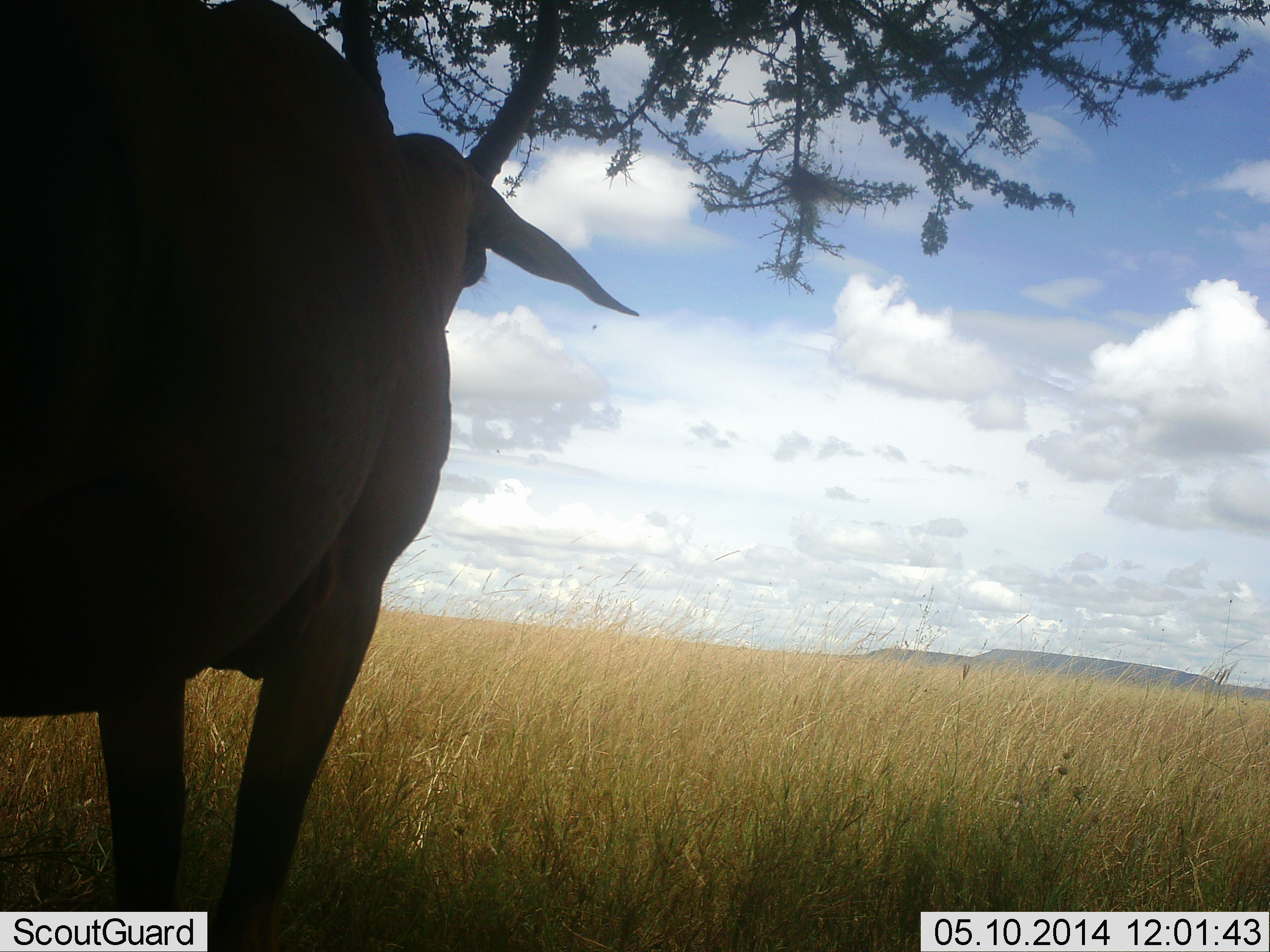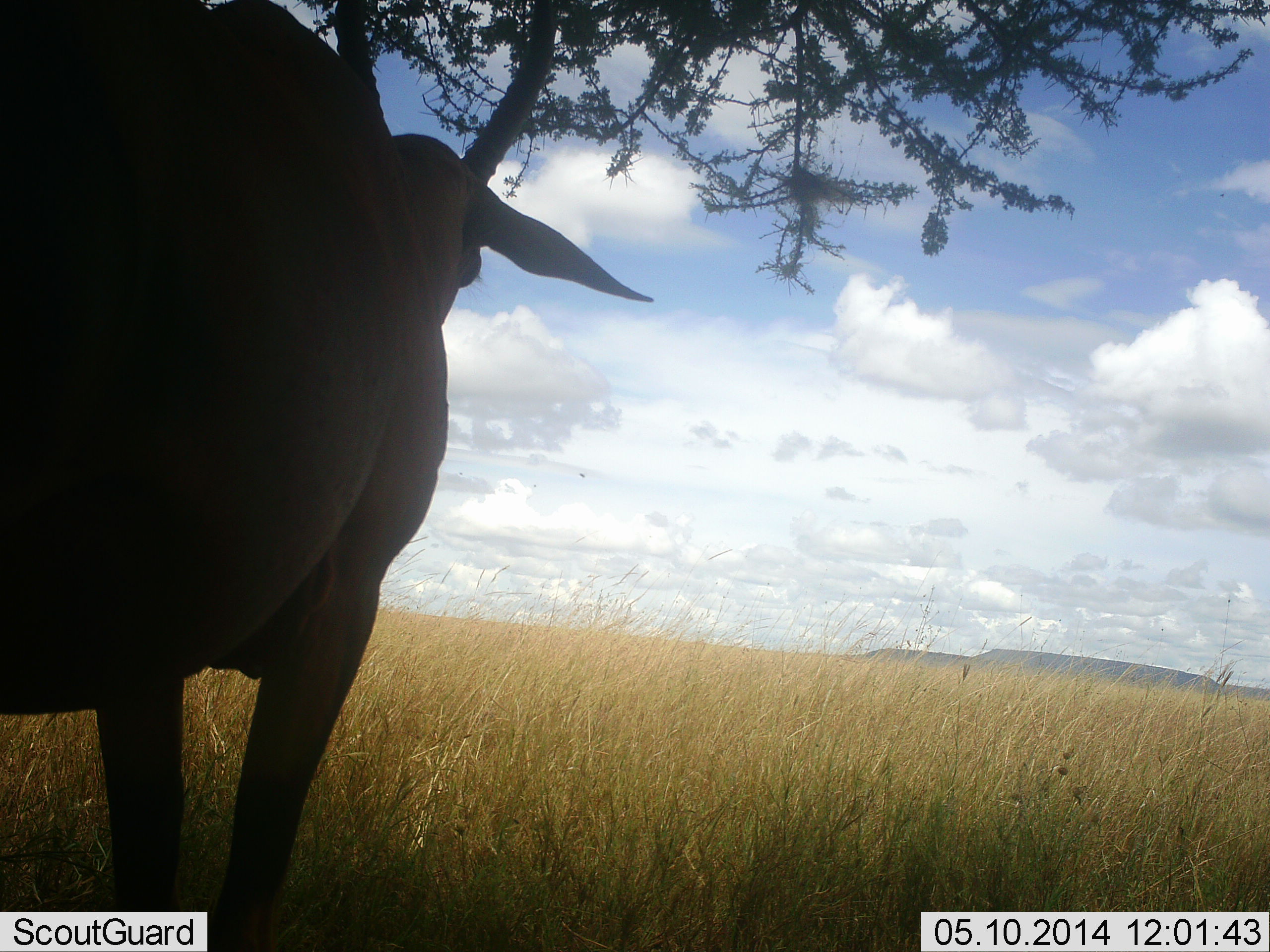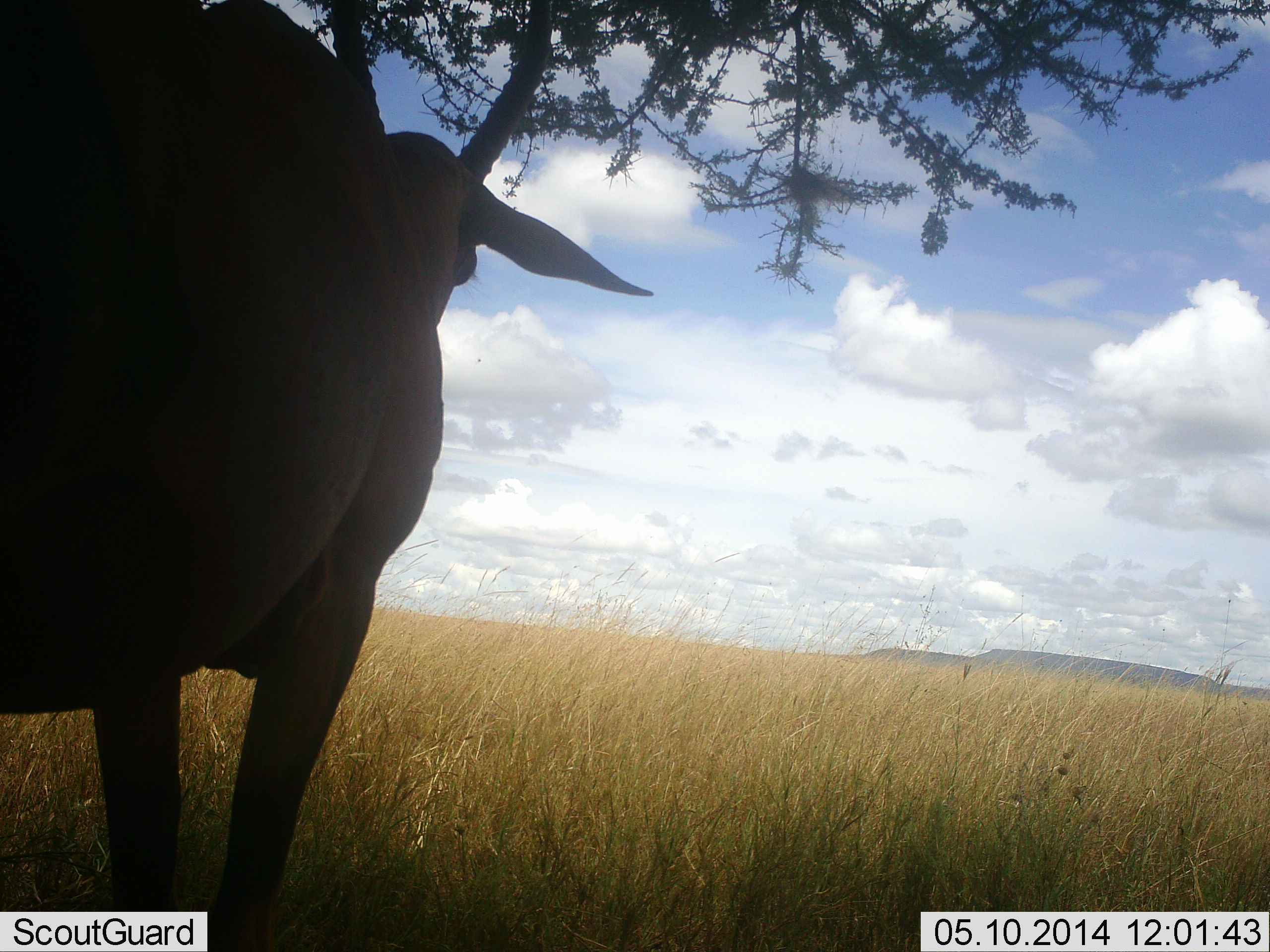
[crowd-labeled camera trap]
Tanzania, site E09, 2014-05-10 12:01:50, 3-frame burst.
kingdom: Animalia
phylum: Chordata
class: Mammalia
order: Artiodactyla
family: Bovidae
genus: Damaliscus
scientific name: Damaliscus lunatus jimela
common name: topi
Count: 1.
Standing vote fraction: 100%.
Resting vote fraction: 0%.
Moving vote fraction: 0%.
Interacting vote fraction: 0%.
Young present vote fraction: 0%.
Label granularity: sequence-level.